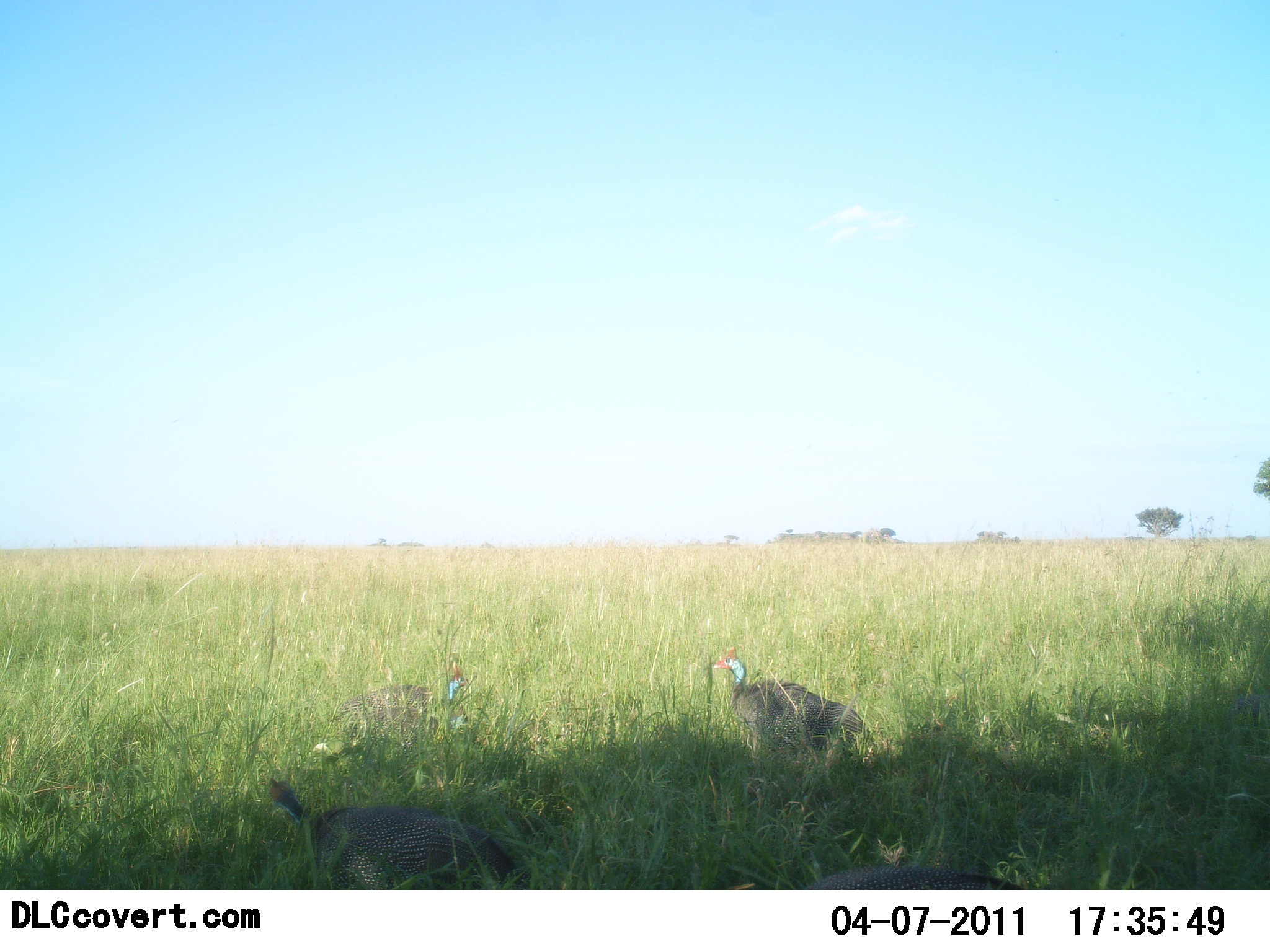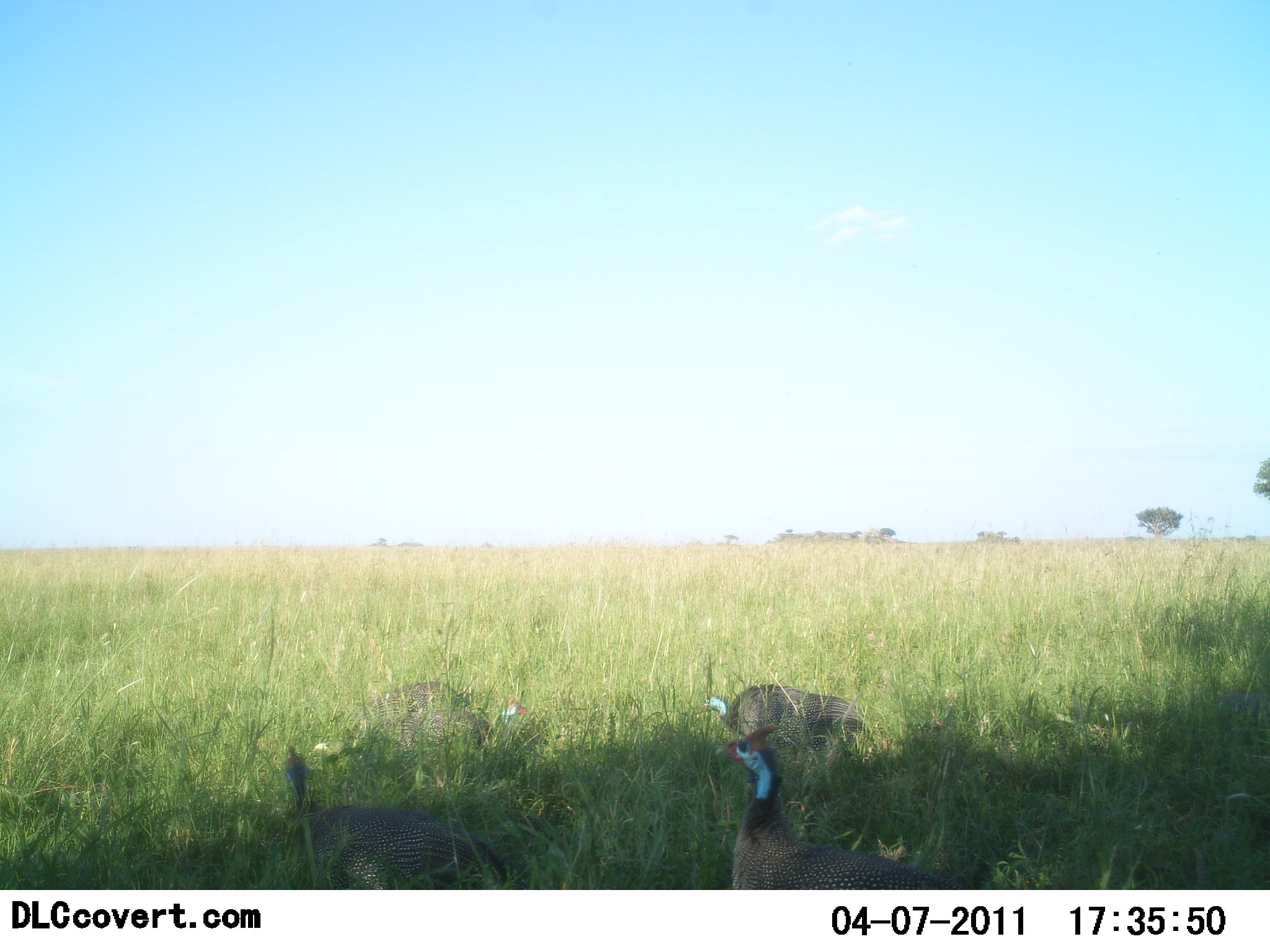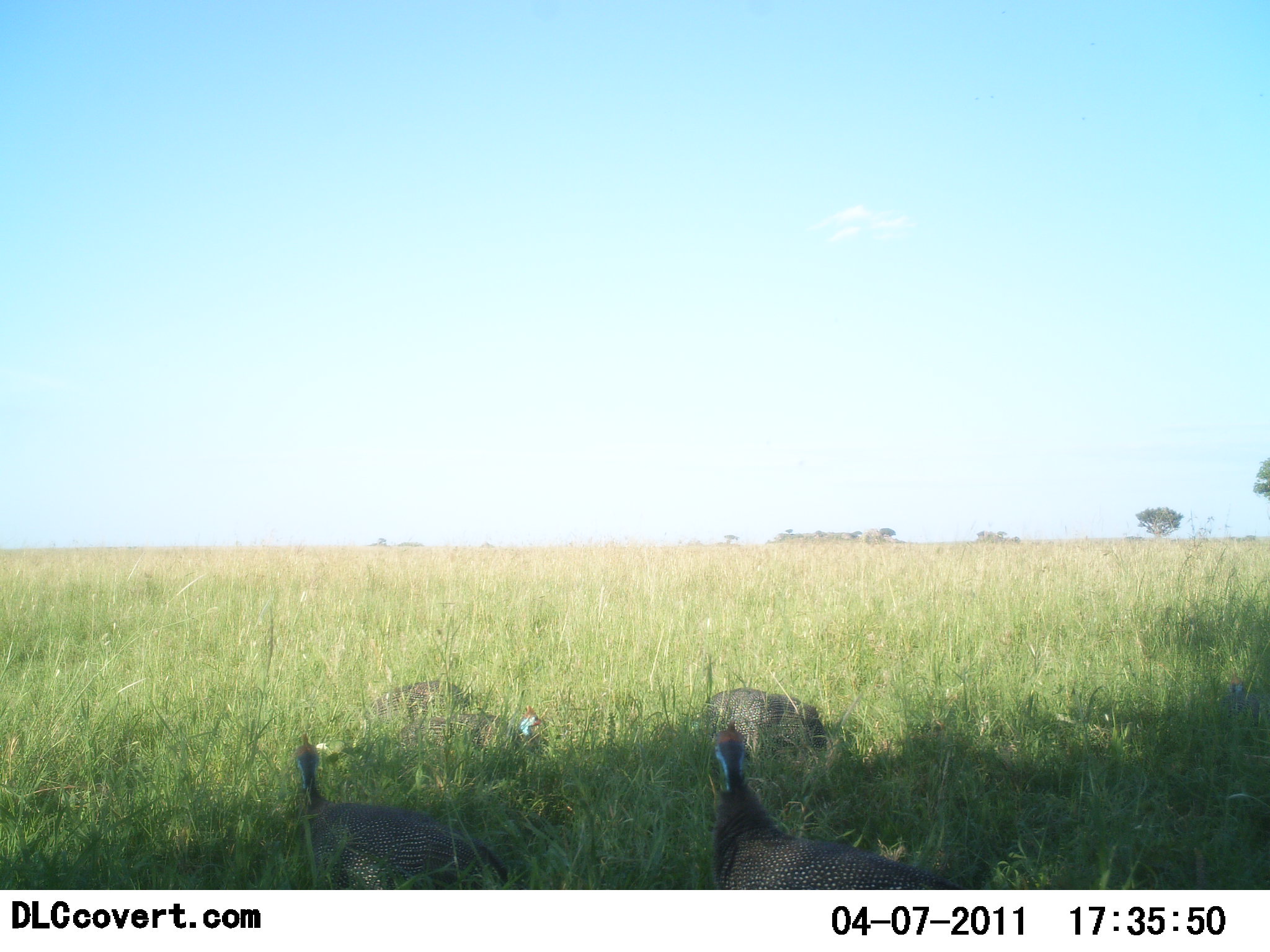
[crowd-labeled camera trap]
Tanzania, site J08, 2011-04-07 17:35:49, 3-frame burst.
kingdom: Animalia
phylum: Chordata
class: Aves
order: Galliformes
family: Numididae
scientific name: Numididae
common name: guinea fowl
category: guineafowl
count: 4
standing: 20%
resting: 0%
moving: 30%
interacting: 0%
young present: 0%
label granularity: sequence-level